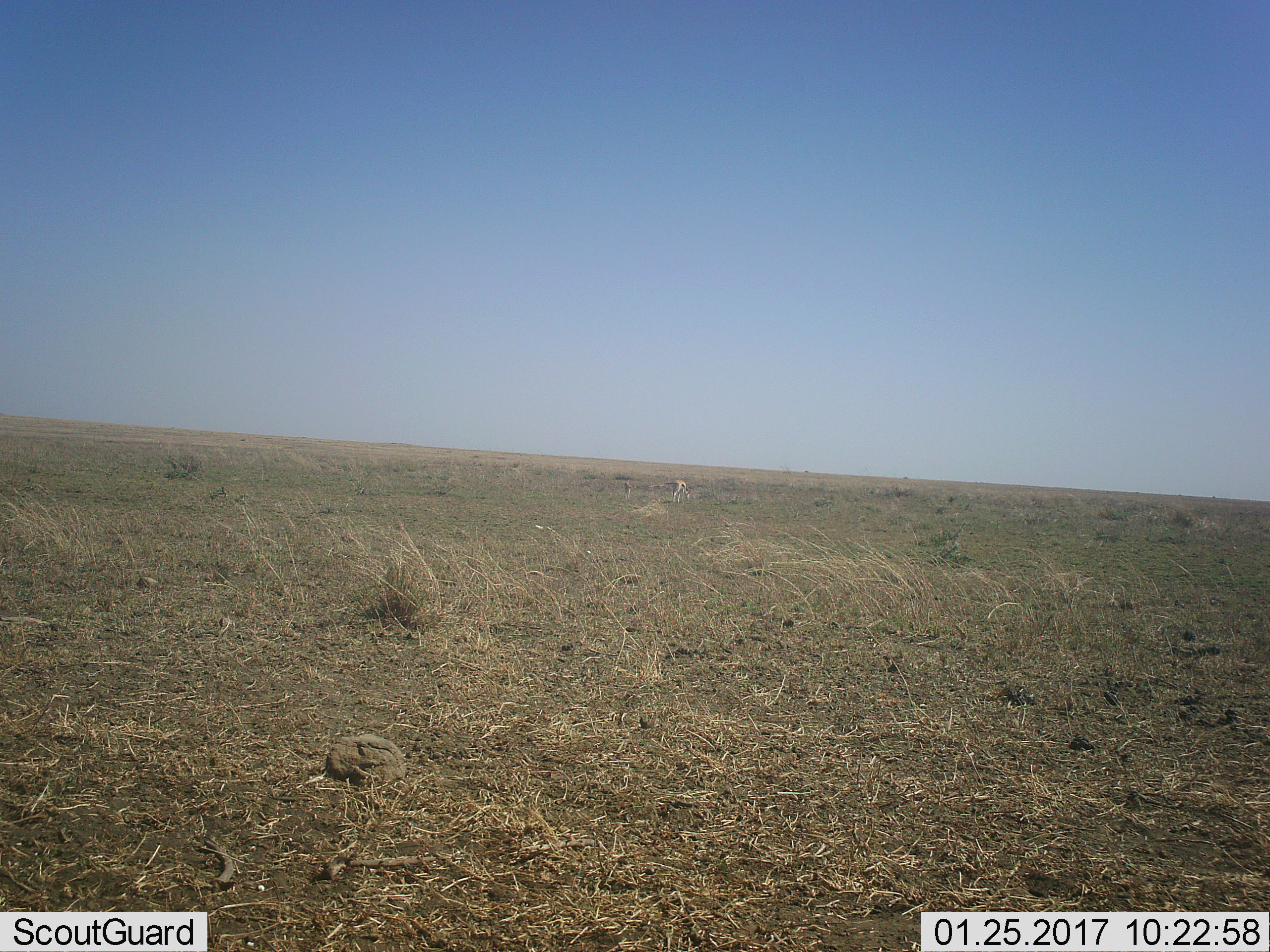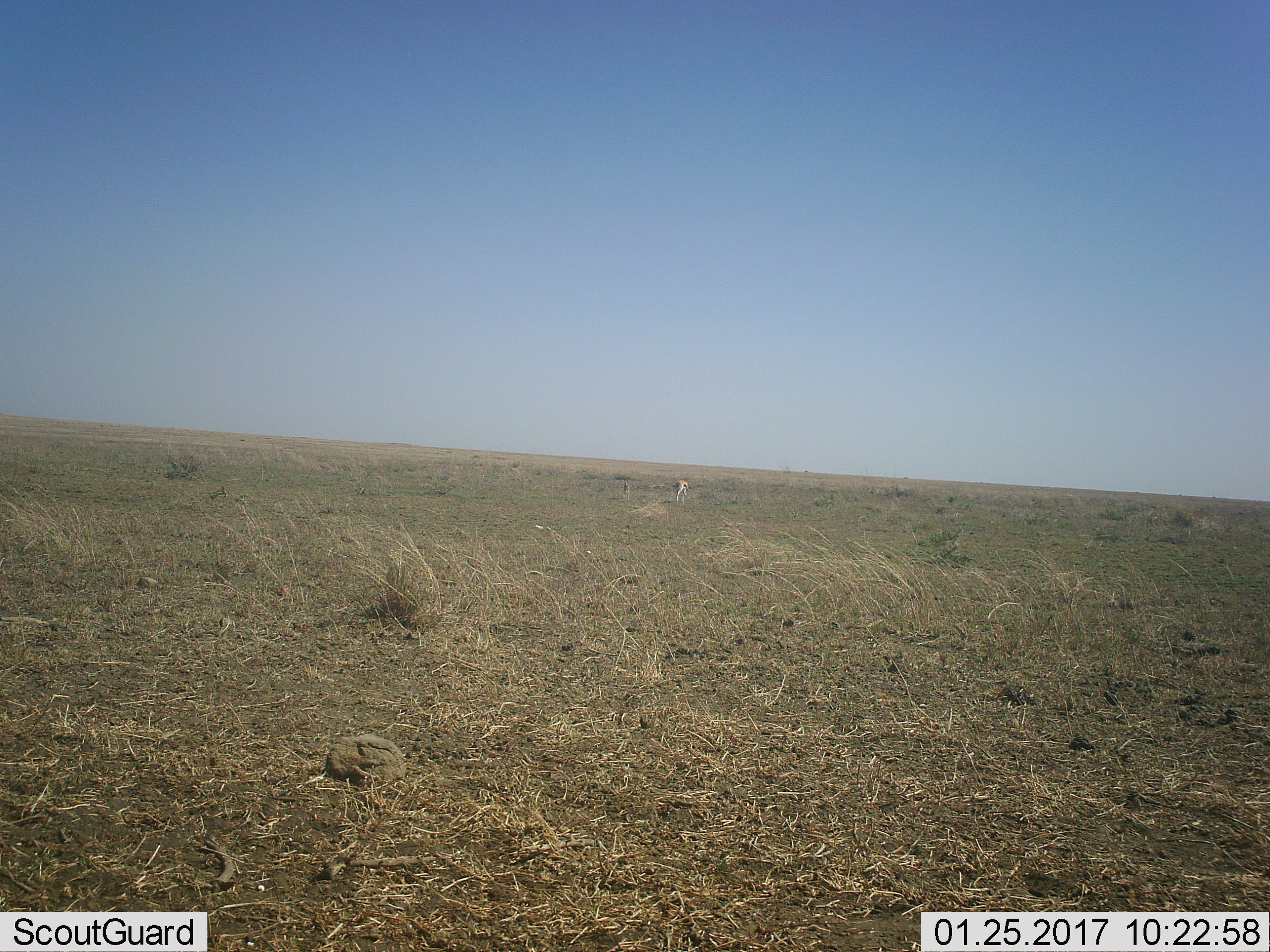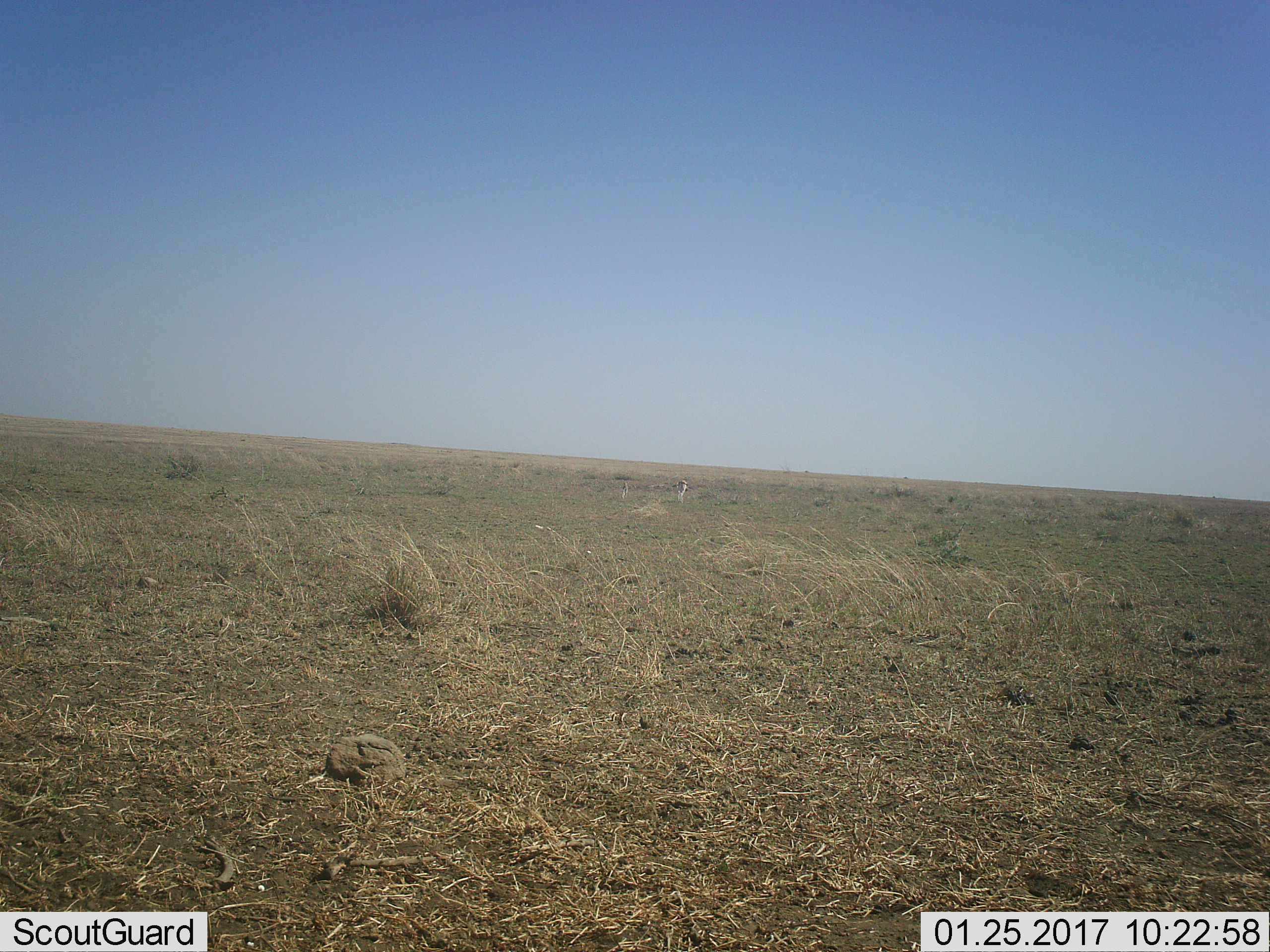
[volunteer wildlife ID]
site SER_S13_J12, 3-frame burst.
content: unidentified animal